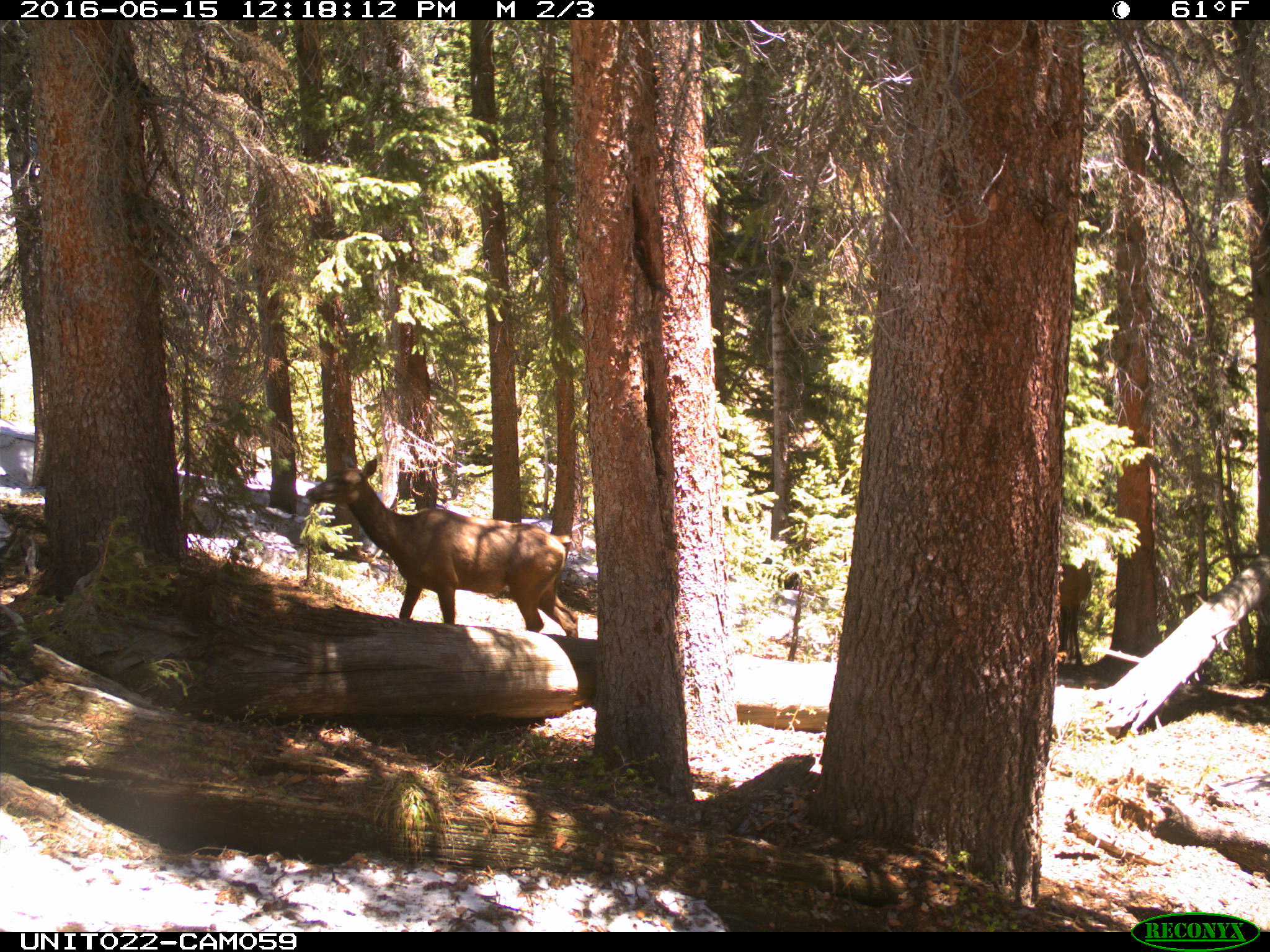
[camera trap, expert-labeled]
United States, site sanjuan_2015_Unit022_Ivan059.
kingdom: Animalia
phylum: Chordata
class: Mammalia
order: Artiodactyla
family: Cervidae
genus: Cervus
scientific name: Cervus elaphus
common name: red deer